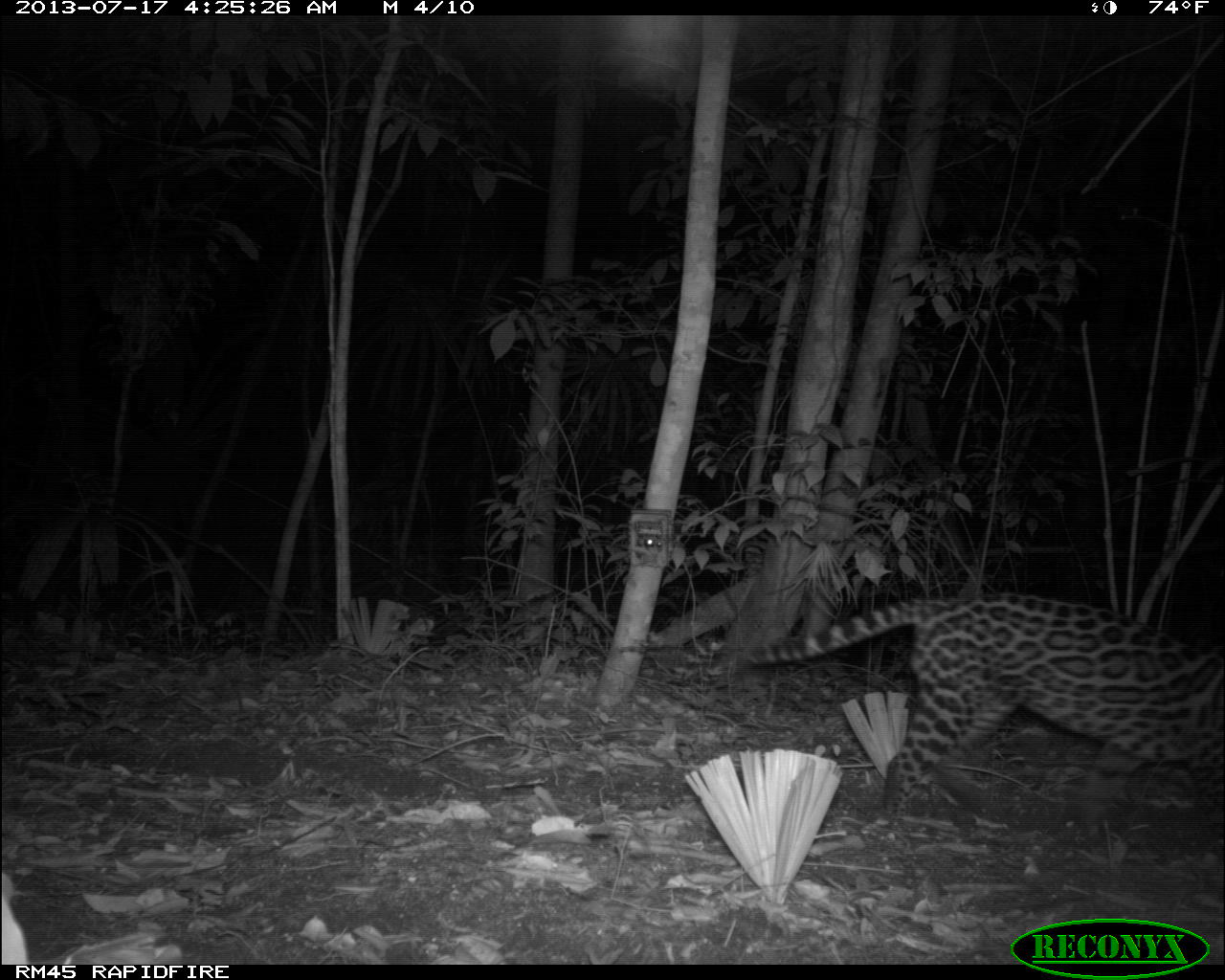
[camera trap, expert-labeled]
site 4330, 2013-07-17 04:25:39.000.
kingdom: Animalia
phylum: Chordata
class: Mammalia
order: Carnivora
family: Felidae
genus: Leopardus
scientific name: Leopardus pardalis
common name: ocelot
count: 1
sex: male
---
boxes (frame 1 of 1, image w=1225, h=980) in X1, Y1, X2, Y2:
leopardus pardalis: 745, 589, 1223, 828